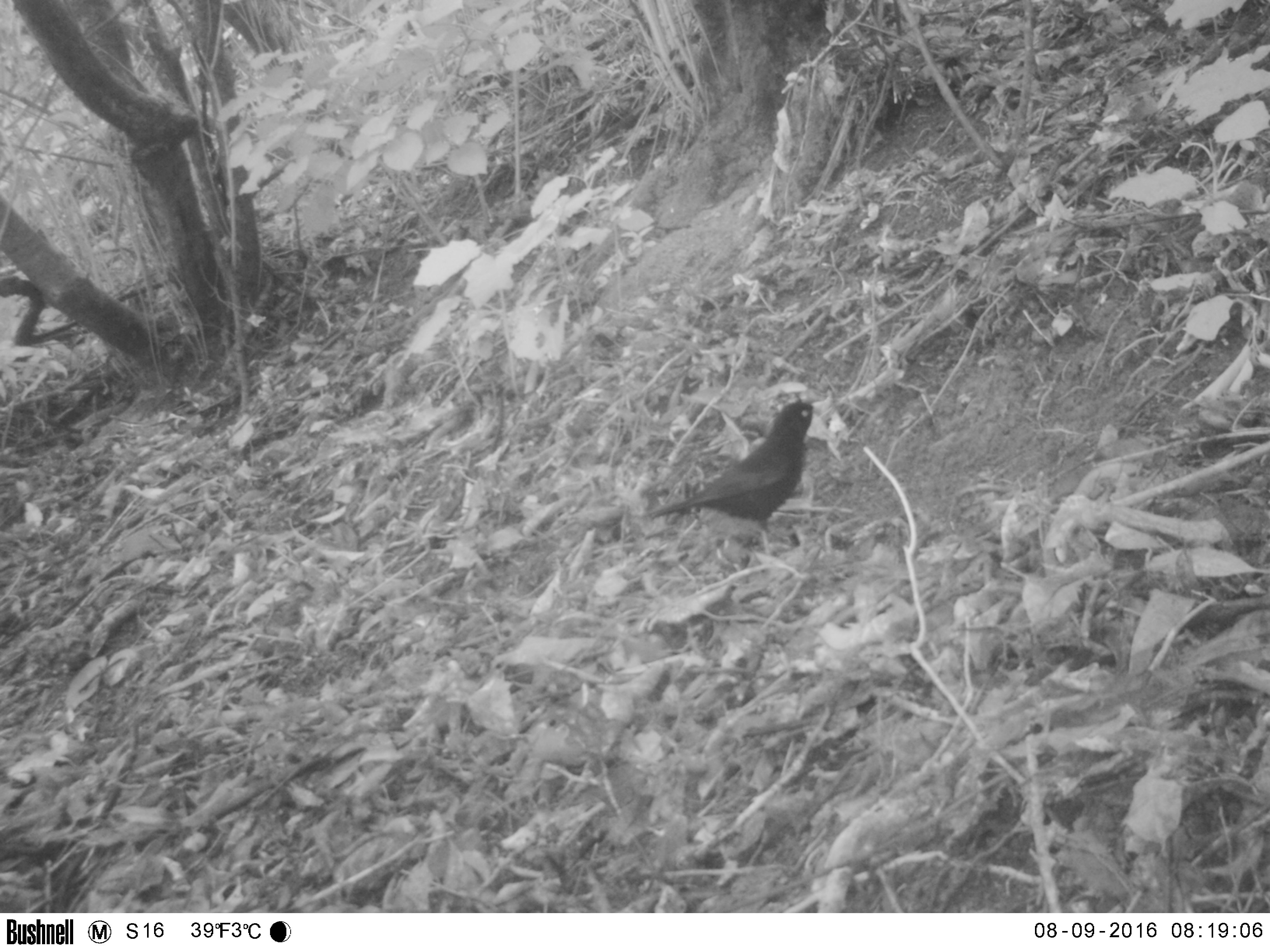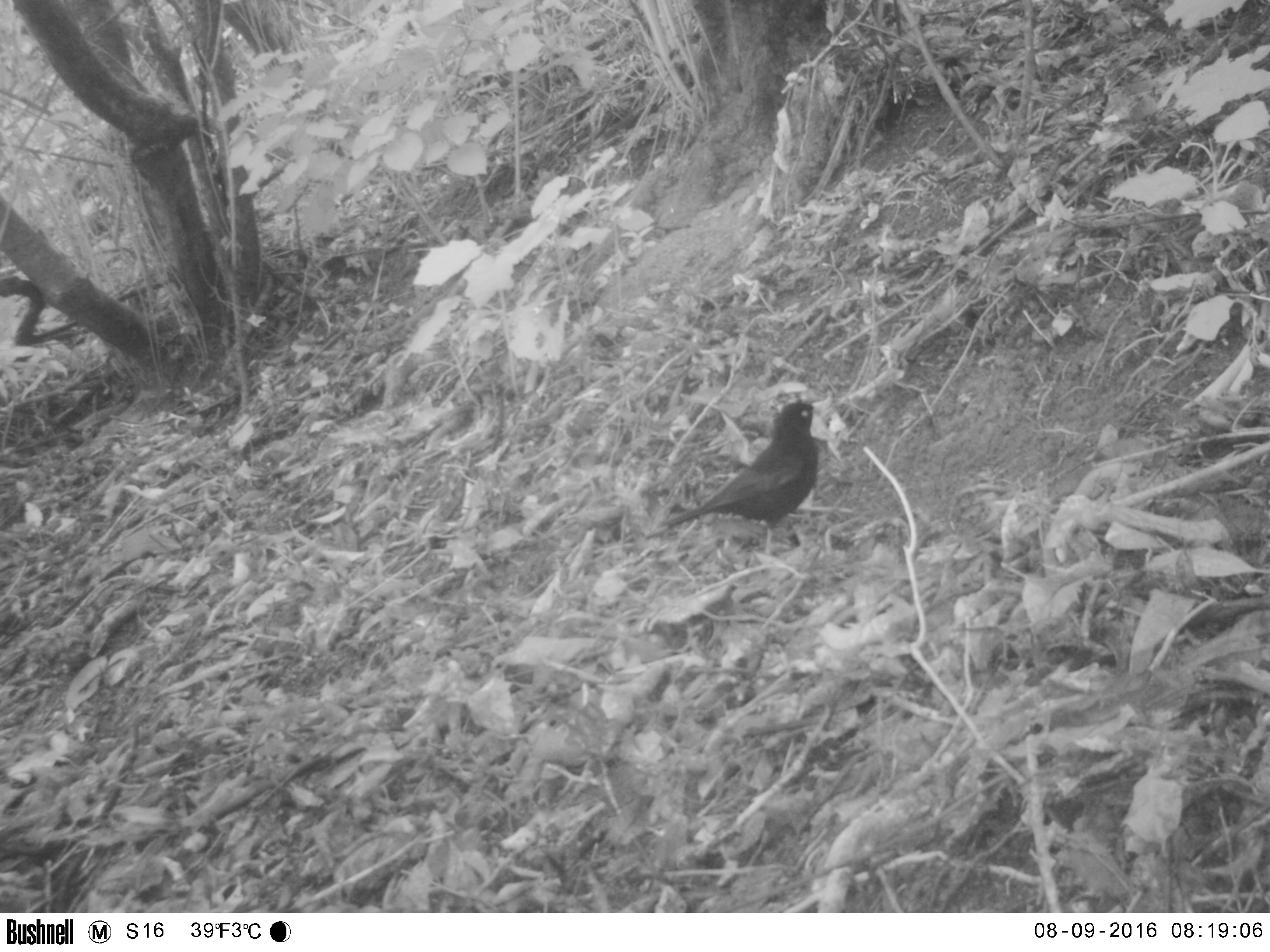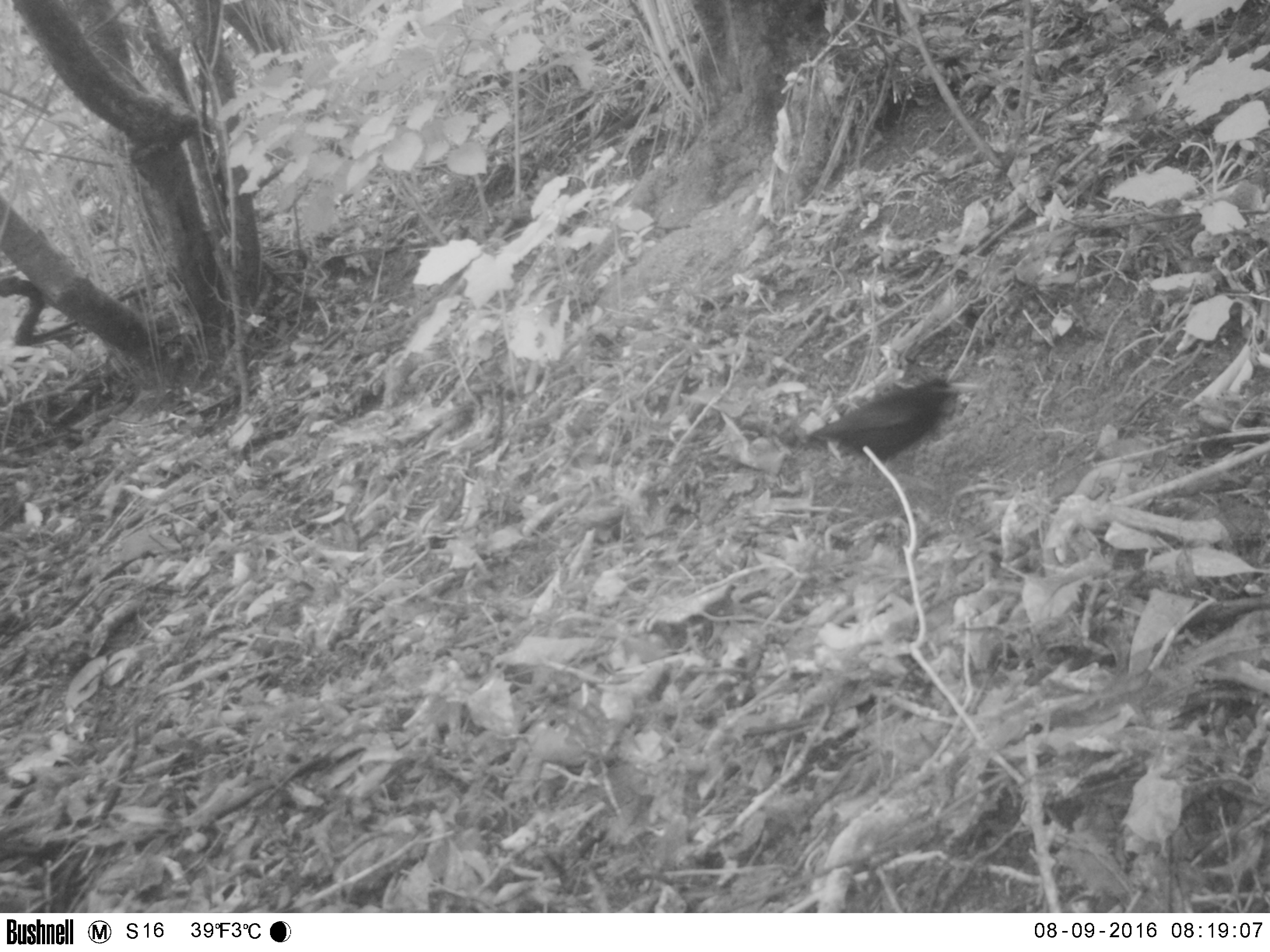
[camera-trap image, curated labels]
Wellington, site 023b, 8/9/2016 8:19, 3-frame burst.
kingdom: Animalia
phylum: Chordata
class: Aves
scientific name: Aves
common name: bird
Bird (Aves).